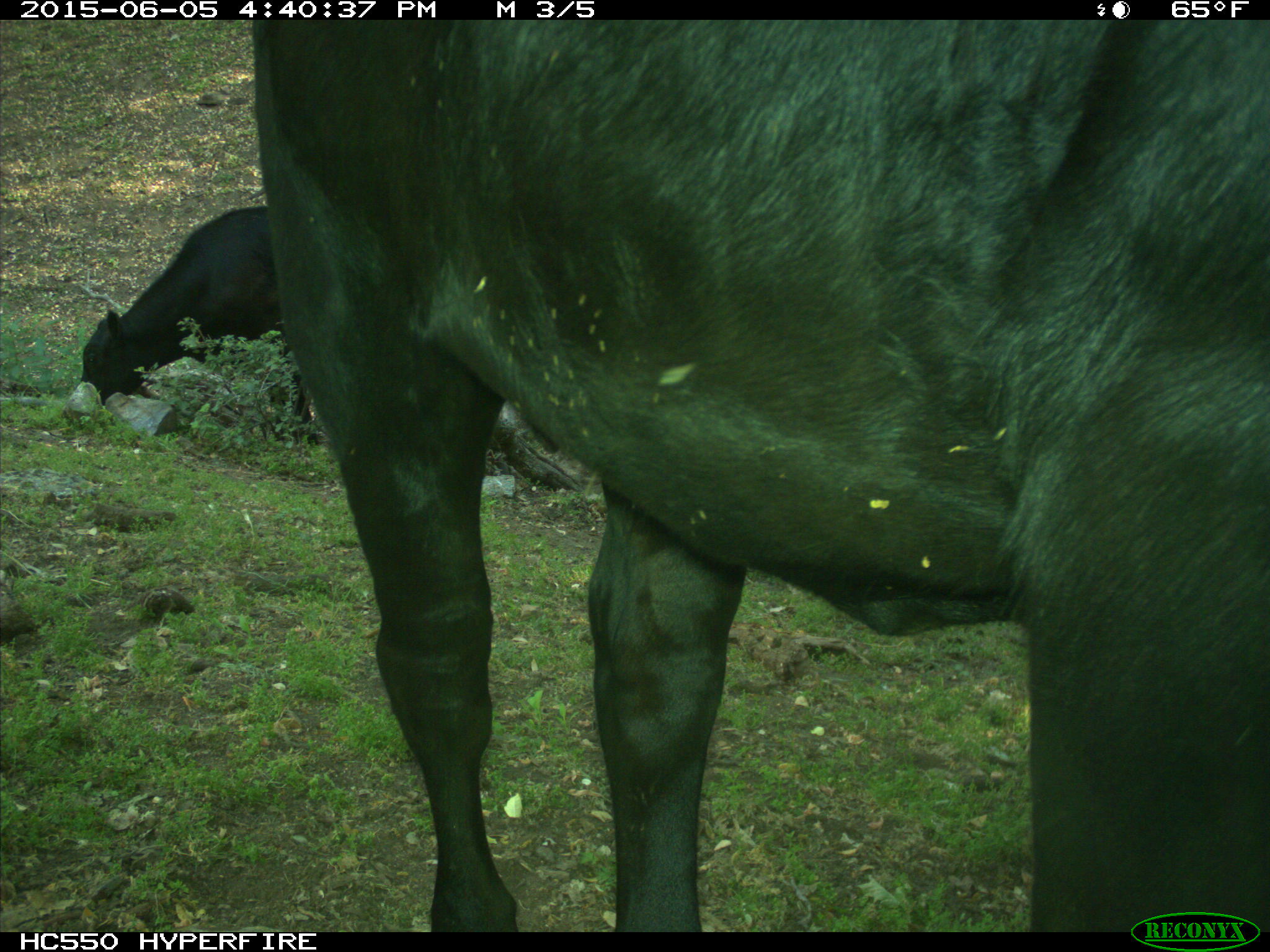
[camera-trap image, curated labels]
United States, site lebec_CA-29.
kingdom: Animalia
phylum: Chordata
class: Mammalia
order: Artiodactyla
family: Bovidae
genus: Bos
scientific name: Bos taurus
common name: domestic cow